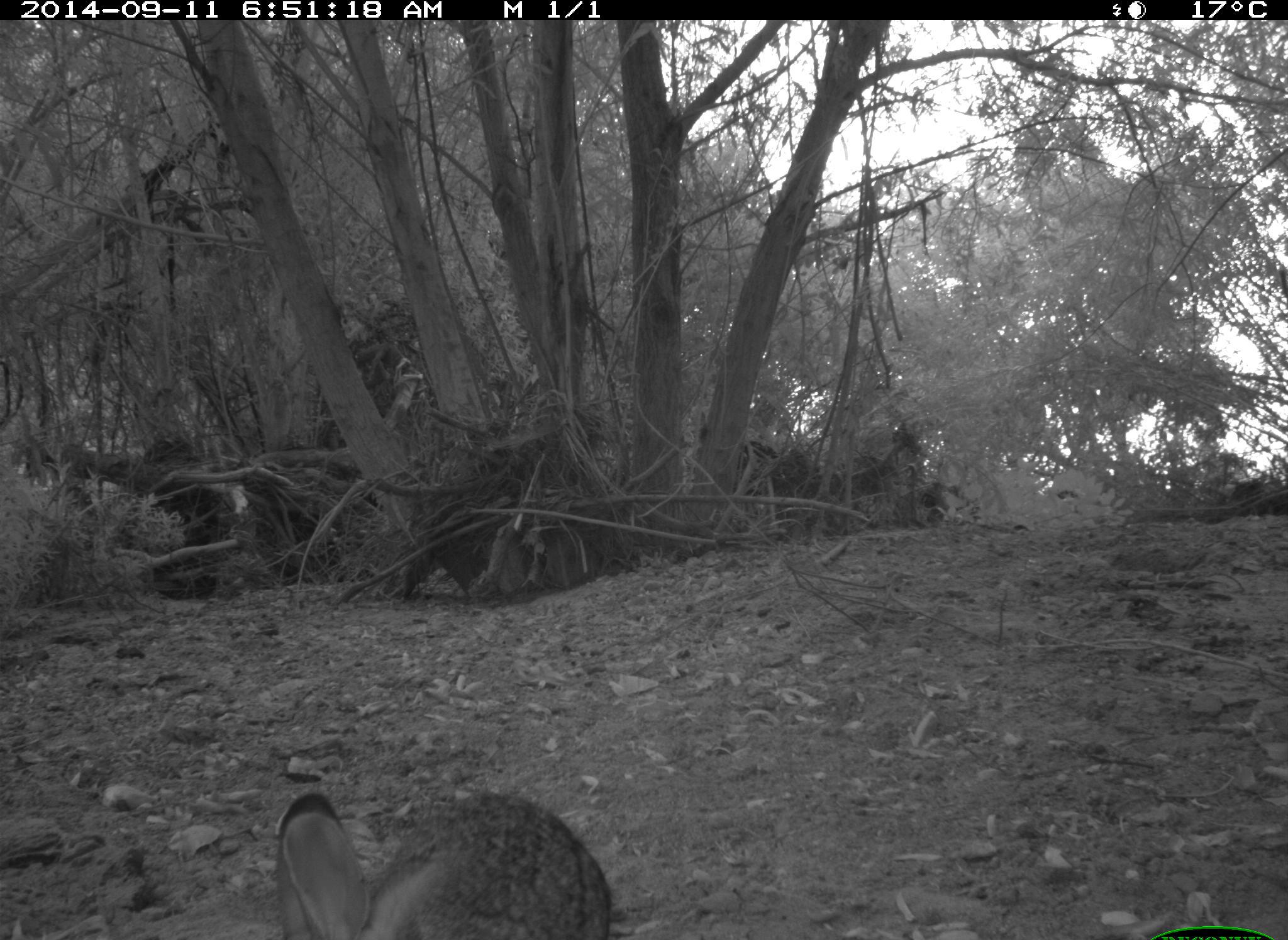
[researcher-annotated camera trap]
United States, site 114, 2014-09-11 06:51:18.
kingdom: Animalia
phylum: Chordata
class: Mammalia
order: Lagomorpha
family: Leporidae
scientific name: Leporidae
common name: rabbits and hares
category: rabbit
Rabbit (rabbits and hares) (Leporidae).